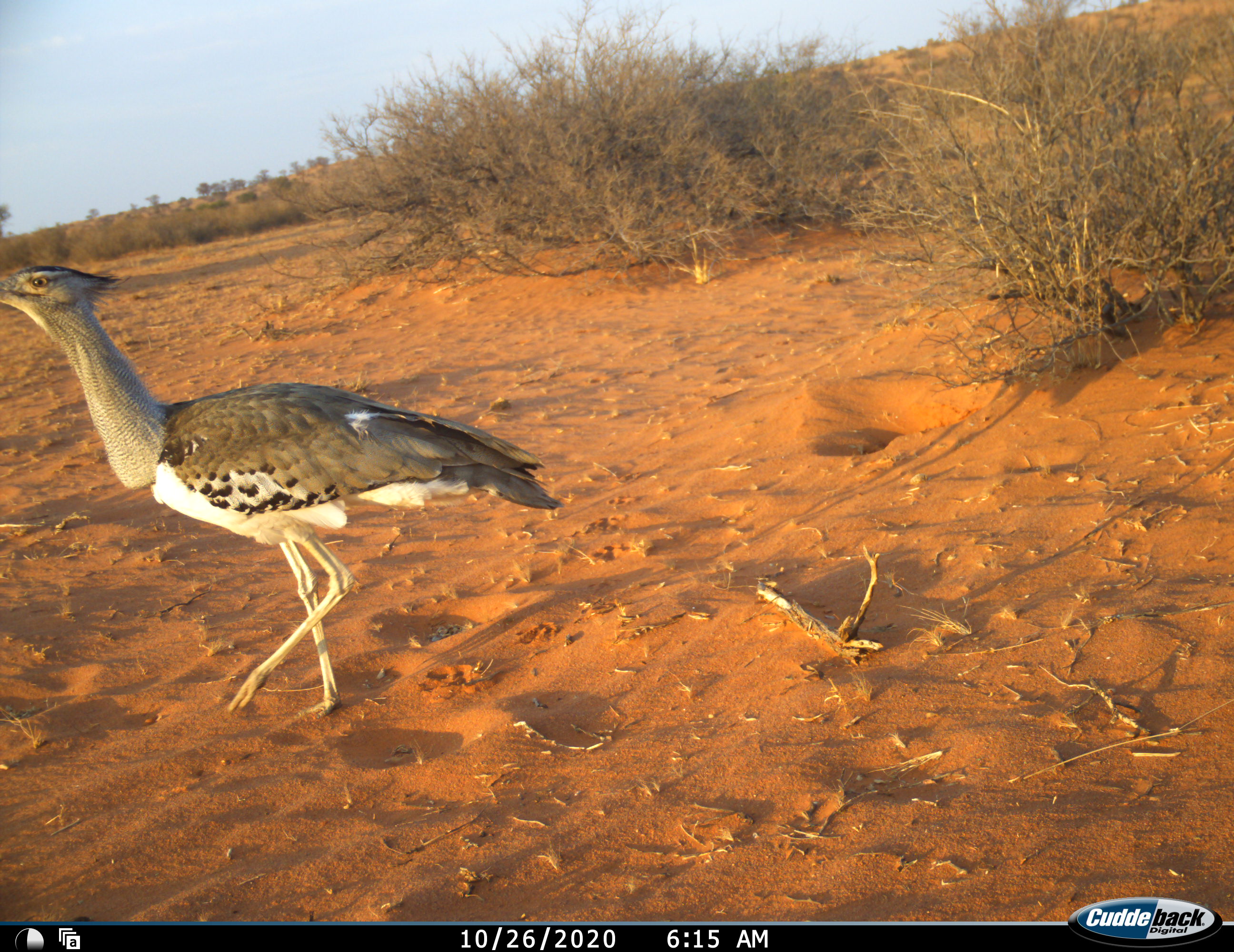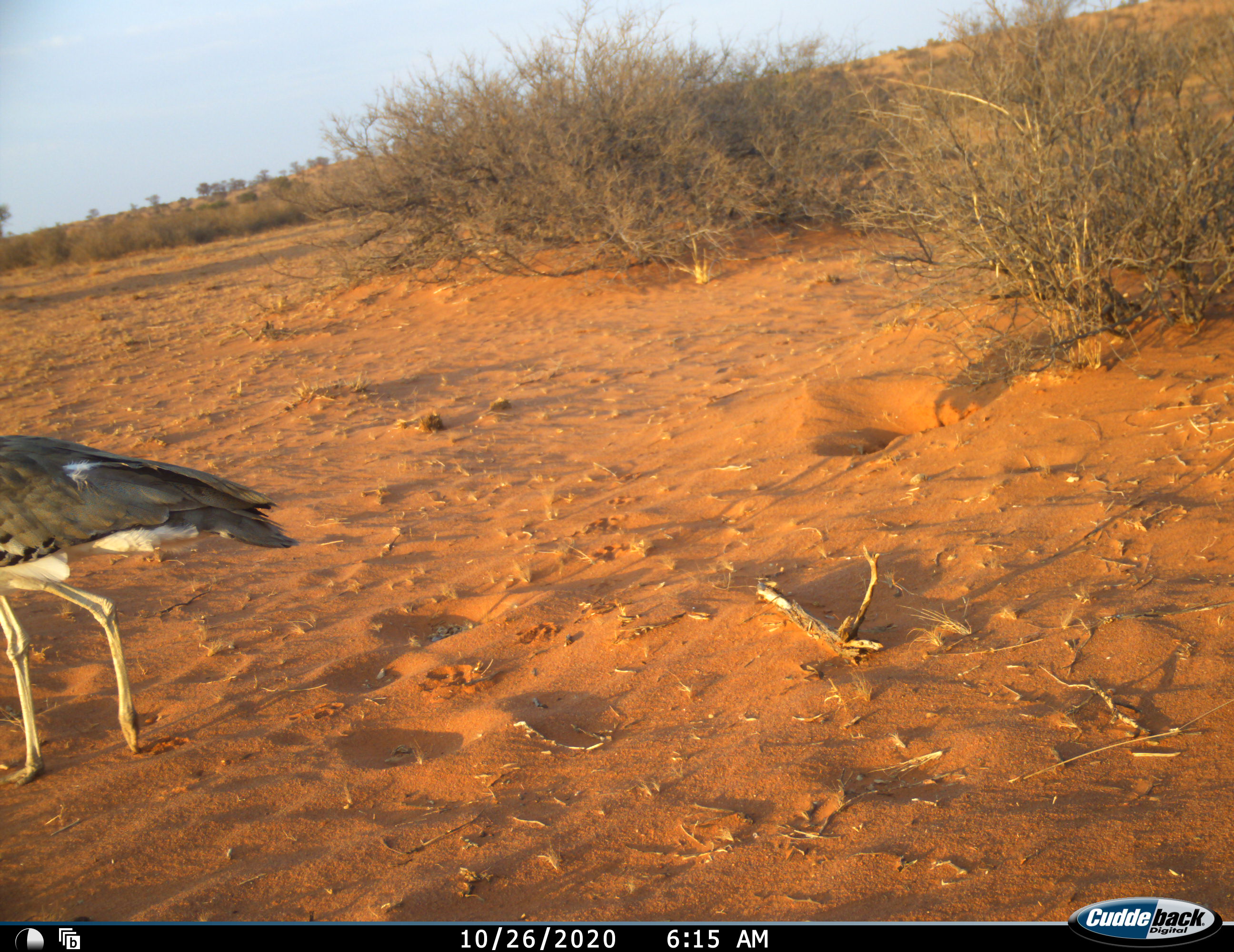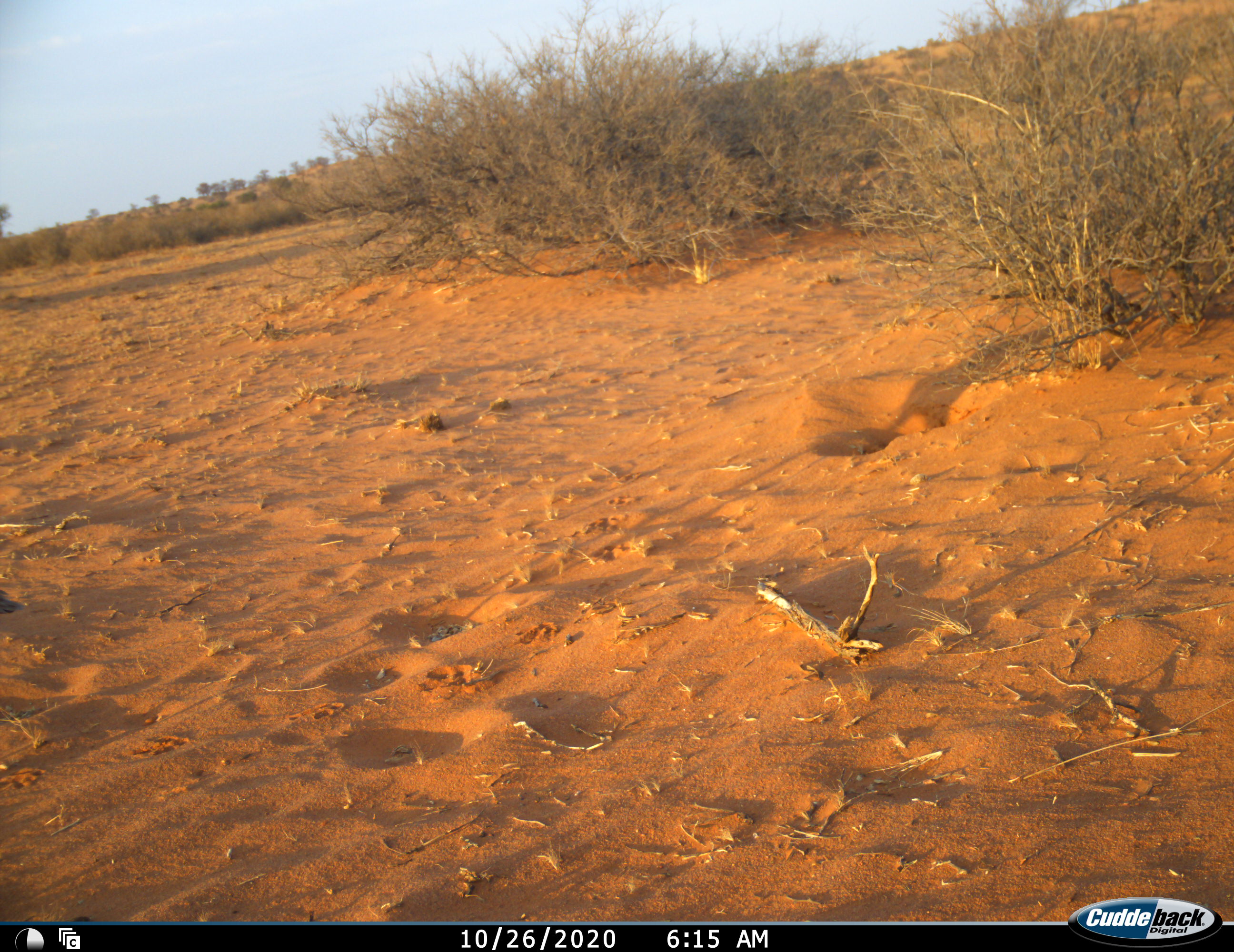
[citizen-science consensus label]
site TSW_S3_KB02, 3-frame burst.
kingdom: Animalia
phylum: Chordata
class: Aves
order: Otidiformes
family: Otididae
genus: Ardeotis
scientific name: Ardeotis kori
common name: kori bustard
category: bustardkori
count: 1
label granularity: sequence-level